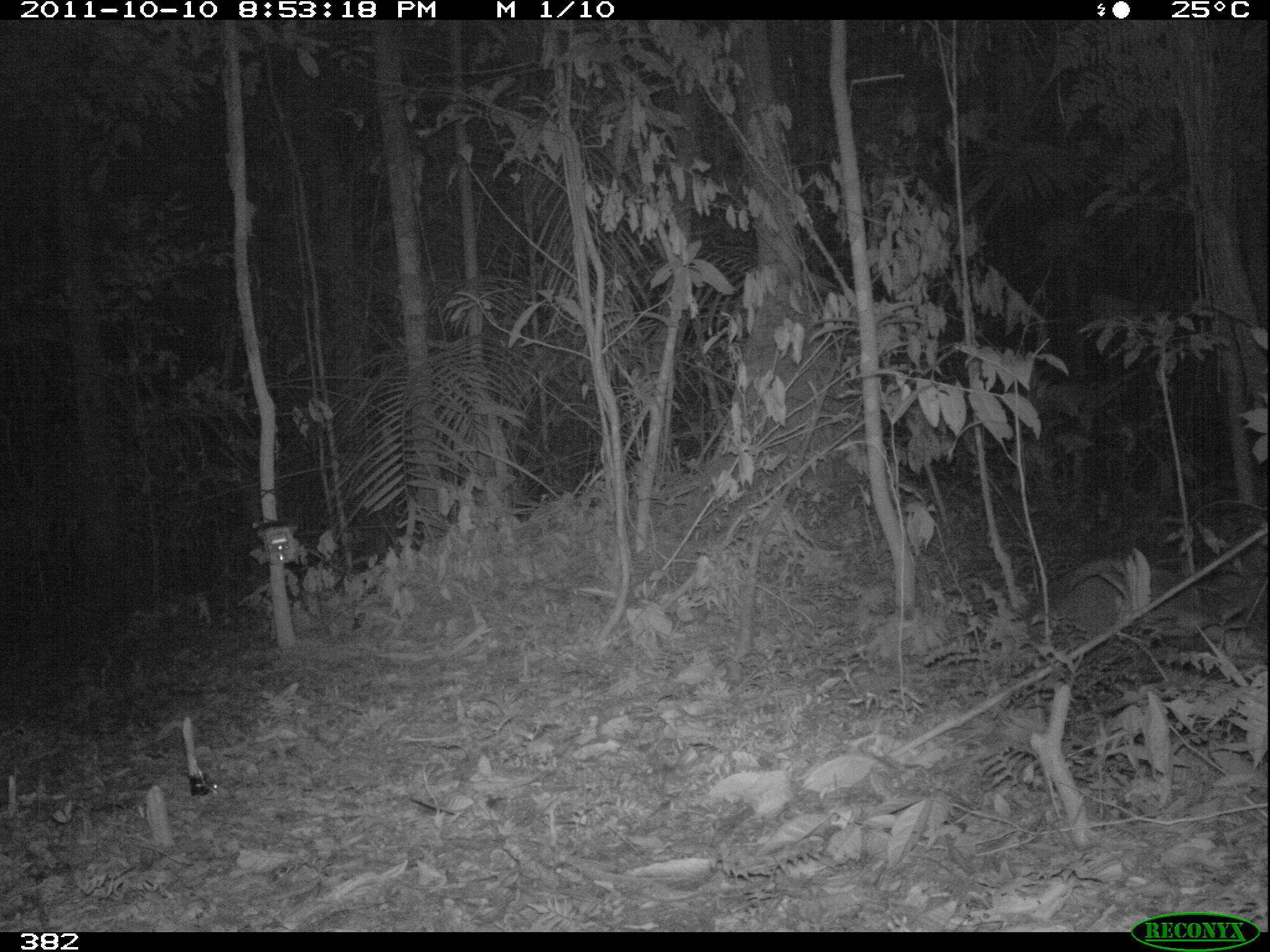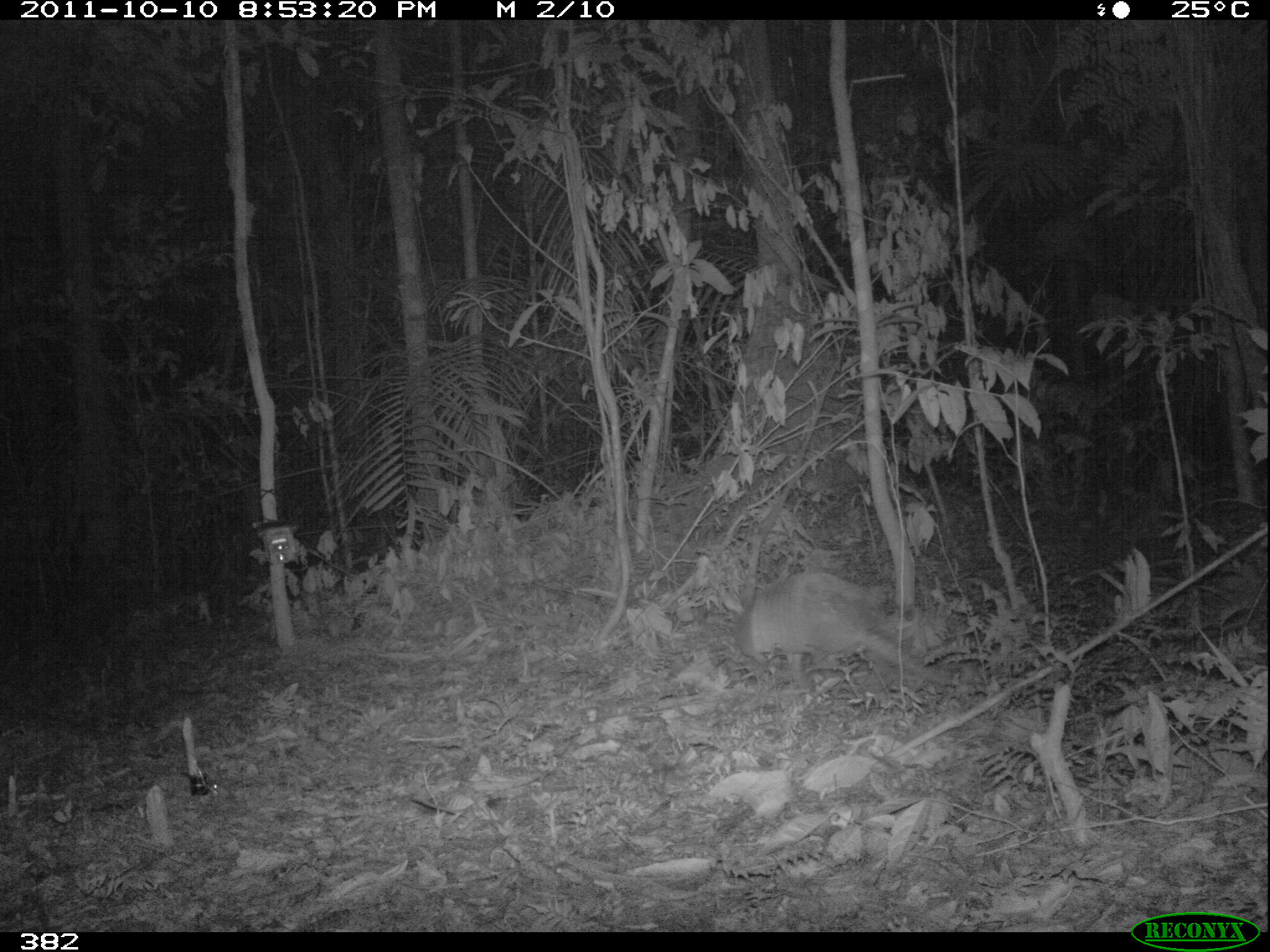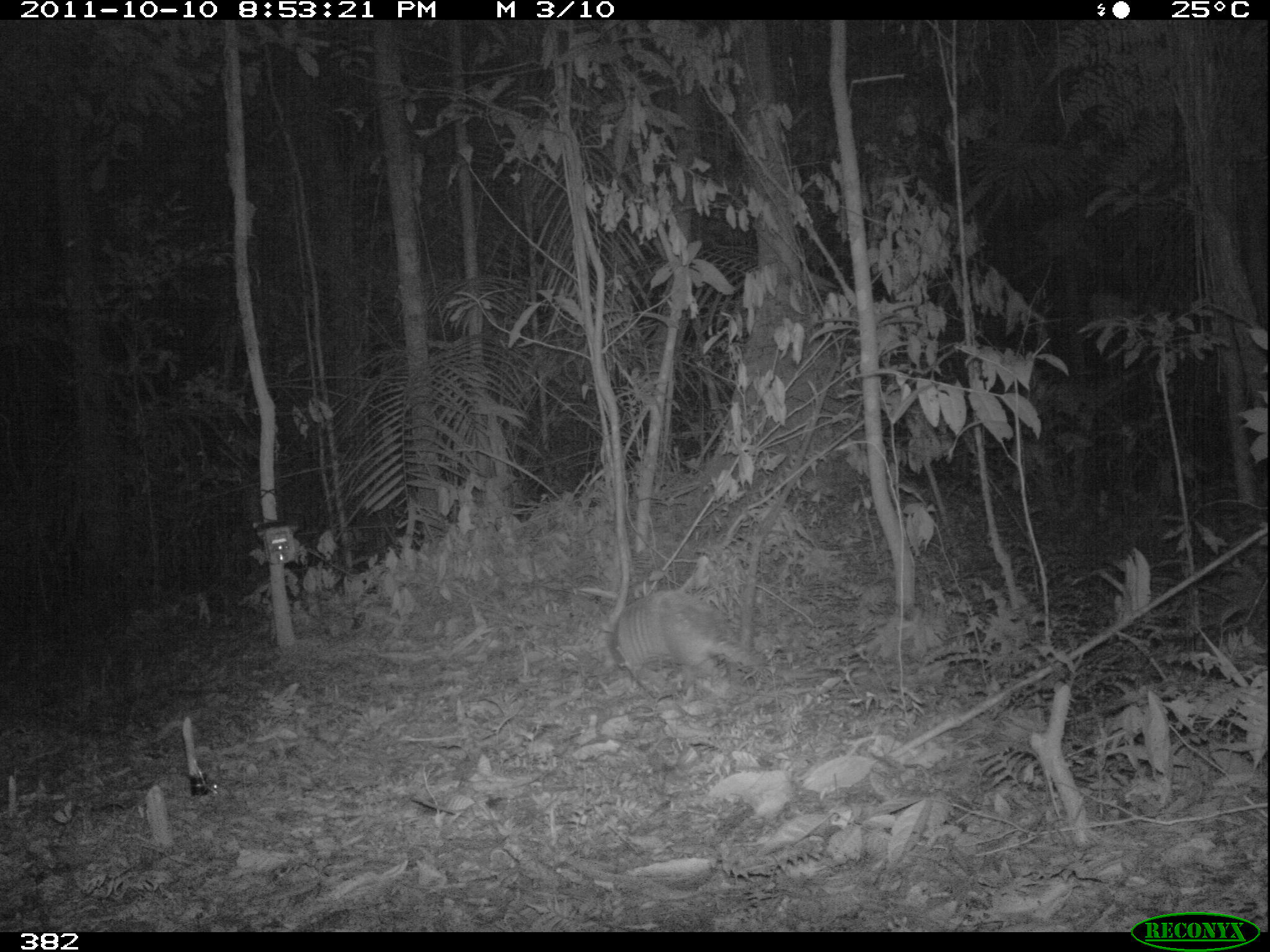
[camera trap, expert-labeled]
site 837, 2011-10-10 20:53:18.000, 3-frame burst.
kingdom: Animalia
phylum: Chordata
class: Mammalia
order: Cingulata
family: Dasypodidae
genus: Dasypus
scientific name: Dasypus novemcinctus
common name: nine-banded armadillo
Dasypus novemcinctus (nine-banded armadillo).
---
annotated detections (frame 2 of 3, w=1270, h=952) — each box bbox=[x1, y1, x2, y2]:
dasypus novemcinctus: bbox=[732, 568, 966, 692]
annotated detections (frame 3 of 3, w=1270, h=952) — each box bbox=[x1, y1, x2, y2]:
dasypus novemcinctus: bbox=[610, 589, 763, 695]